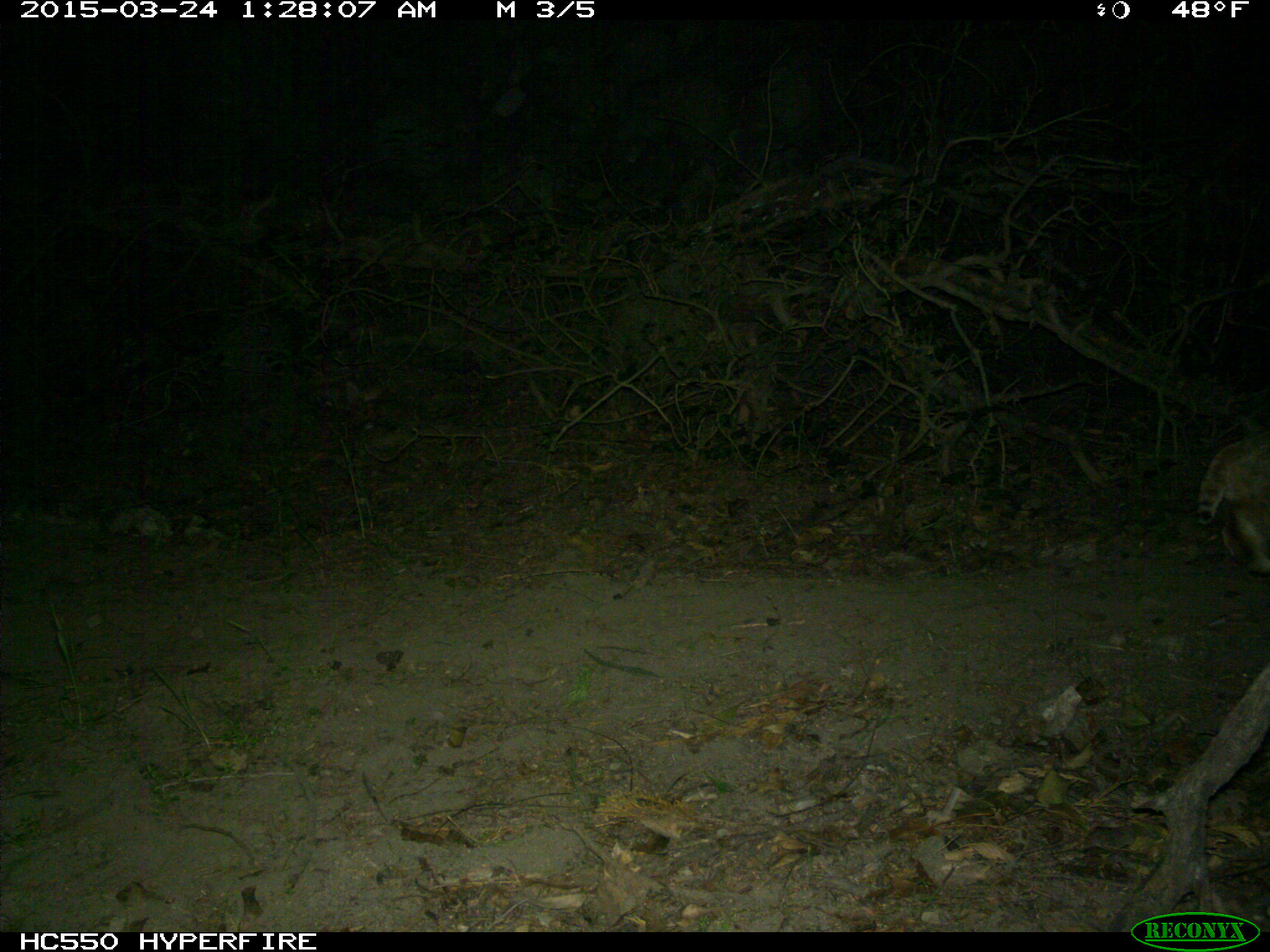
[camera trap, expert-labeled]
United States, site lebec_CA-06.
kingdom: Animalia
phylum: Chordata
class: Mammalia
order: Carnivora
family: Felidae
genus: Lynx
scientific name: Lynx rufus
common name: bobcat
Lynx rufus (bobcat).